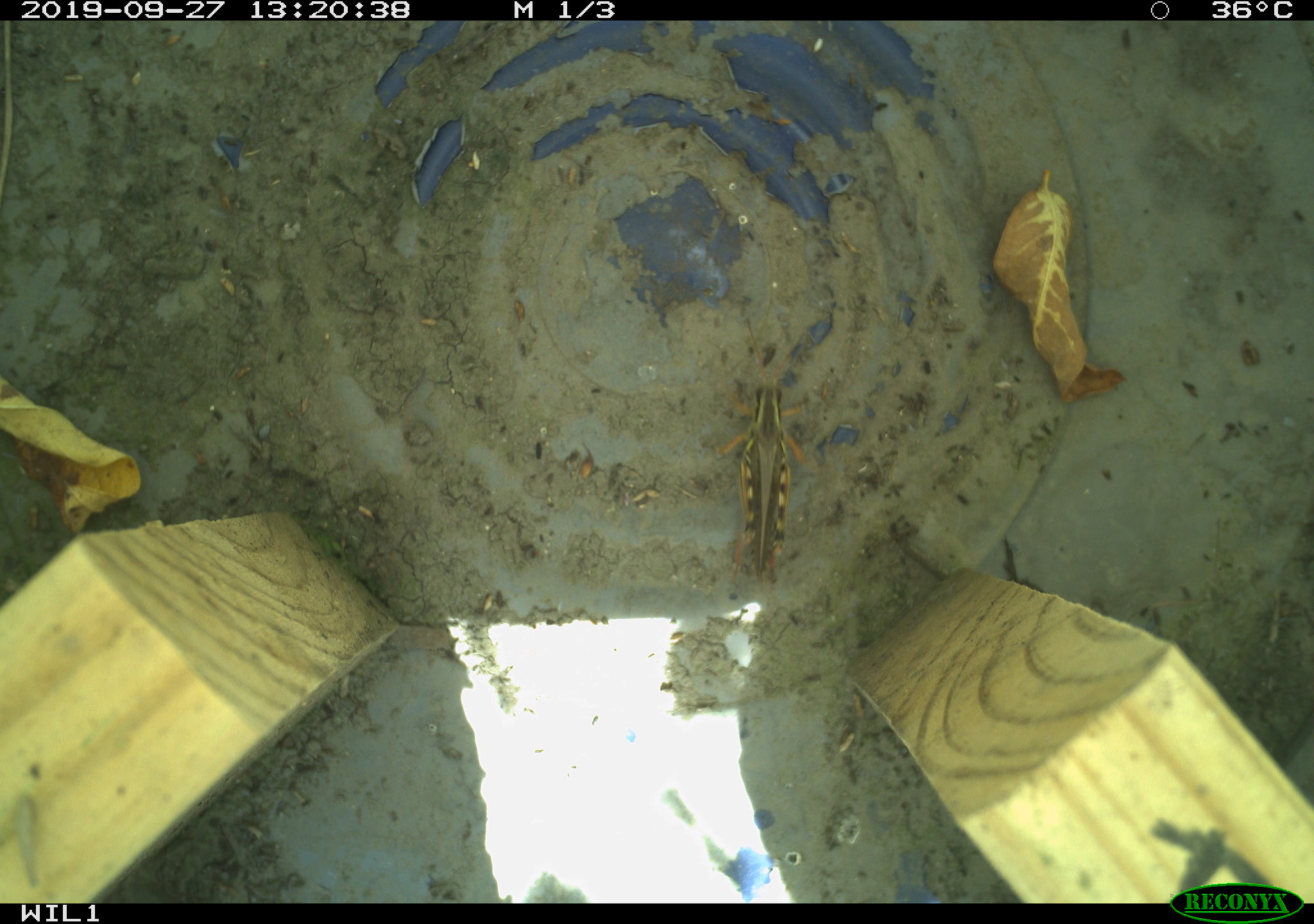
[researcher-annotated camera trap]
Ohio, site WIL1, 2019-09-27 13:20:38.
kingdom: Animalia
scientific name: Animalia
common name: animal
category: invertebrate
Invertebrate (animal) (Animalia).